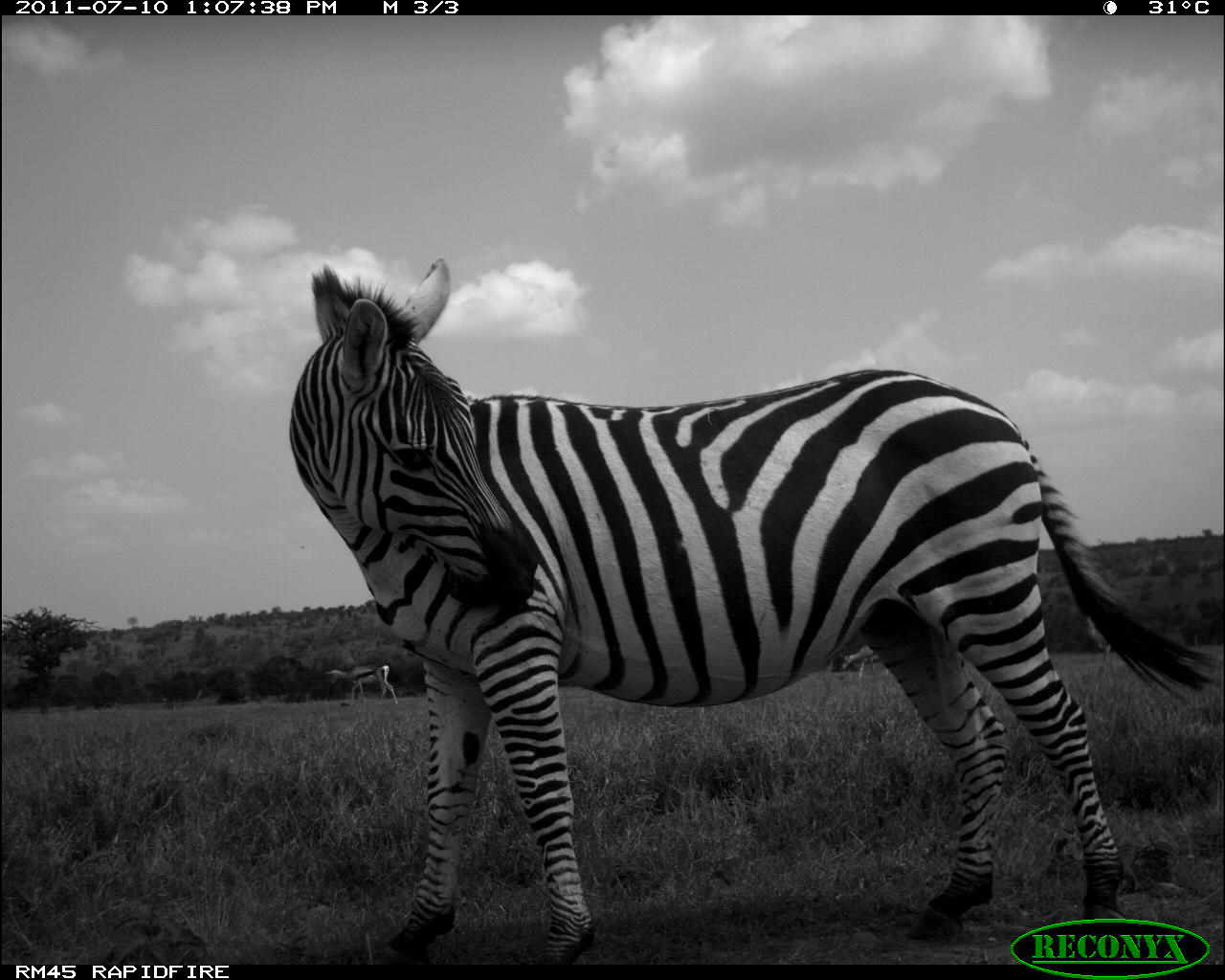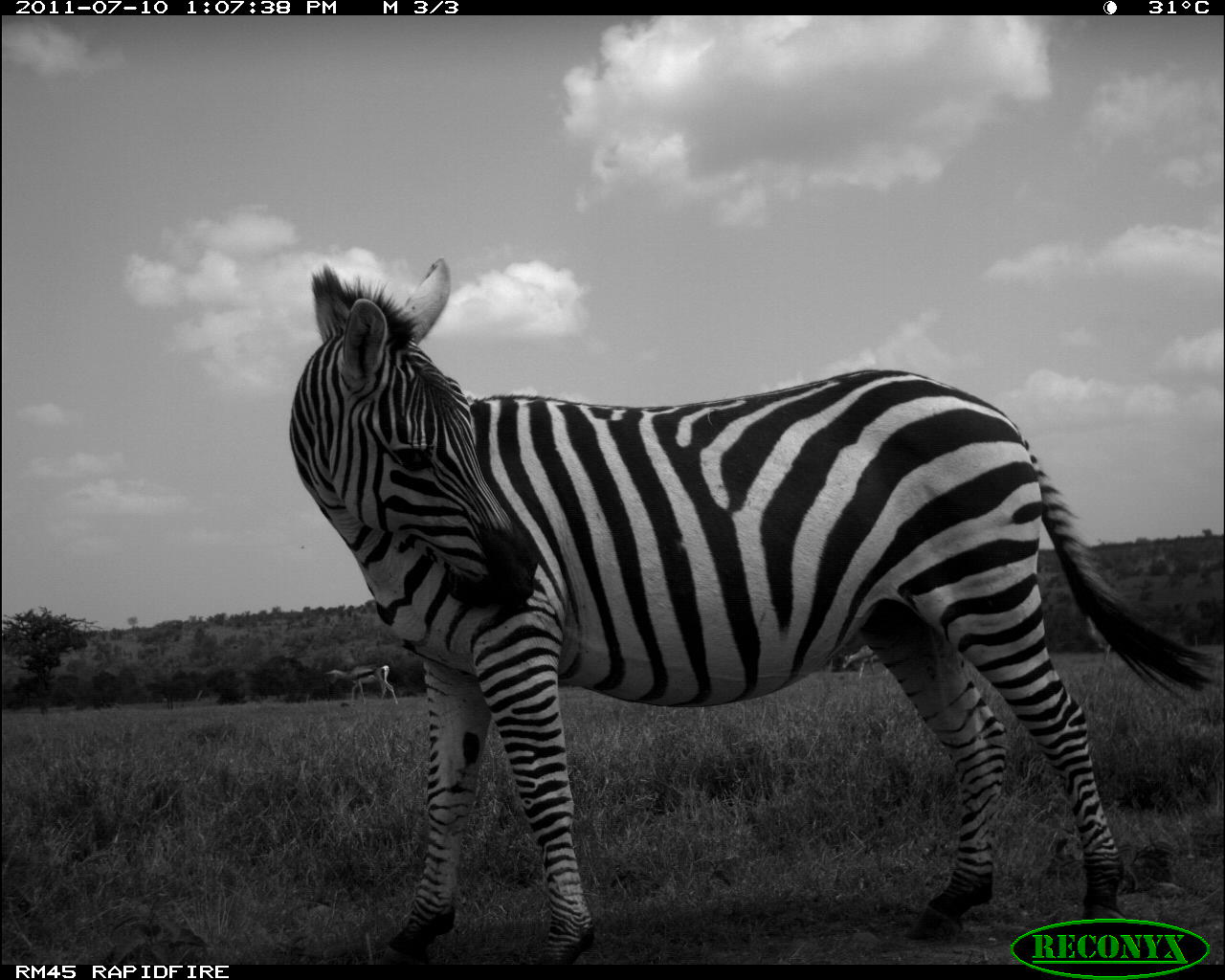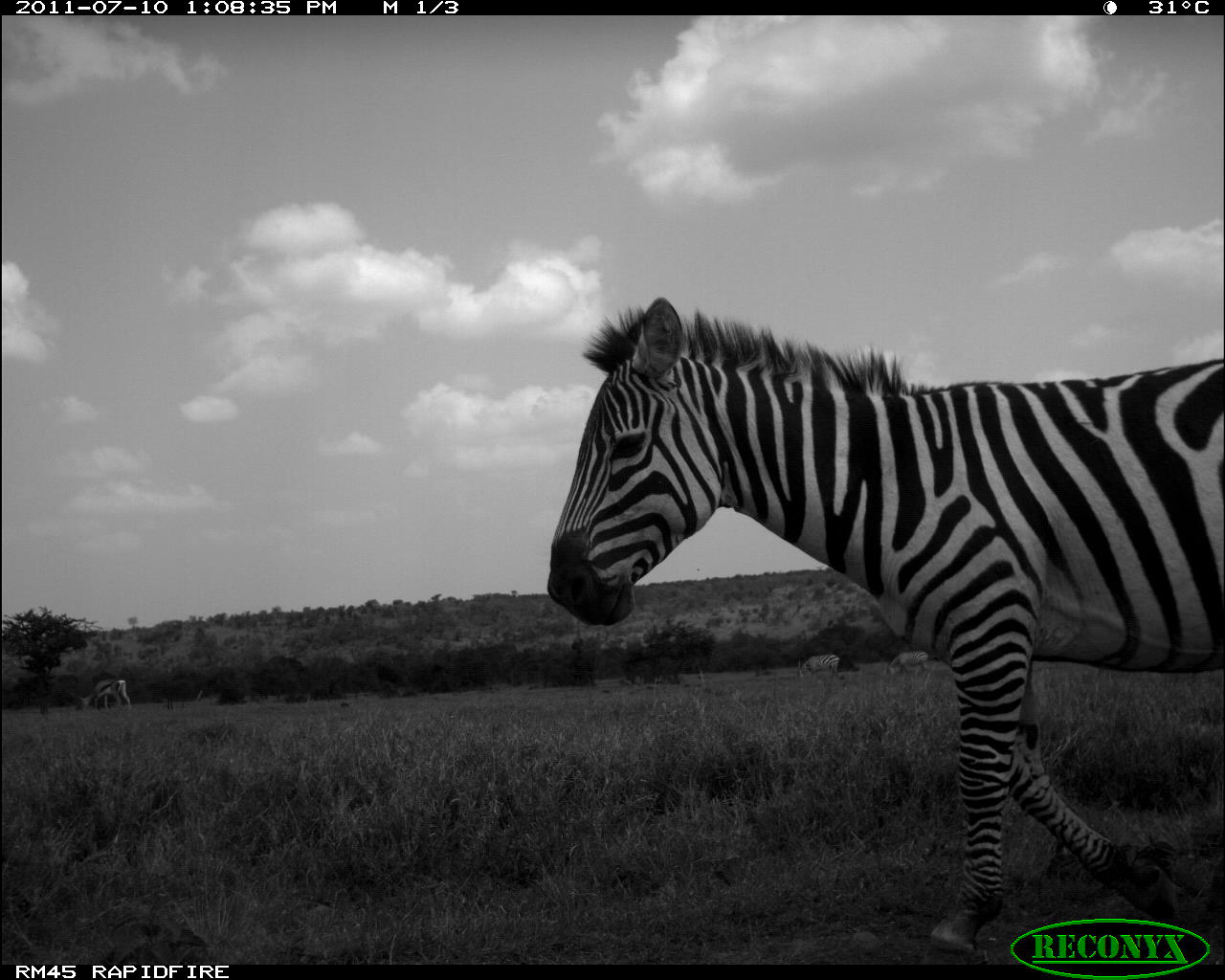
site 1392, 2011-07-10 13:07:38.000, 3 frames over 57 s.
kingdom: Animalia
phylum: Chordata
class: Mammalia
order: Perissodactyla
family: Equidae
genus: Equus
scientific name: Equus quagga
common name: plains zebra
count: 1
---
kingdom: Animalia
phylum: Chordata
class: Mammalia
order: Artiodactyla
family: Bovidae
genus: Nanger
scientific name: Nanger granti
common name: grant's gazelle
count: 2